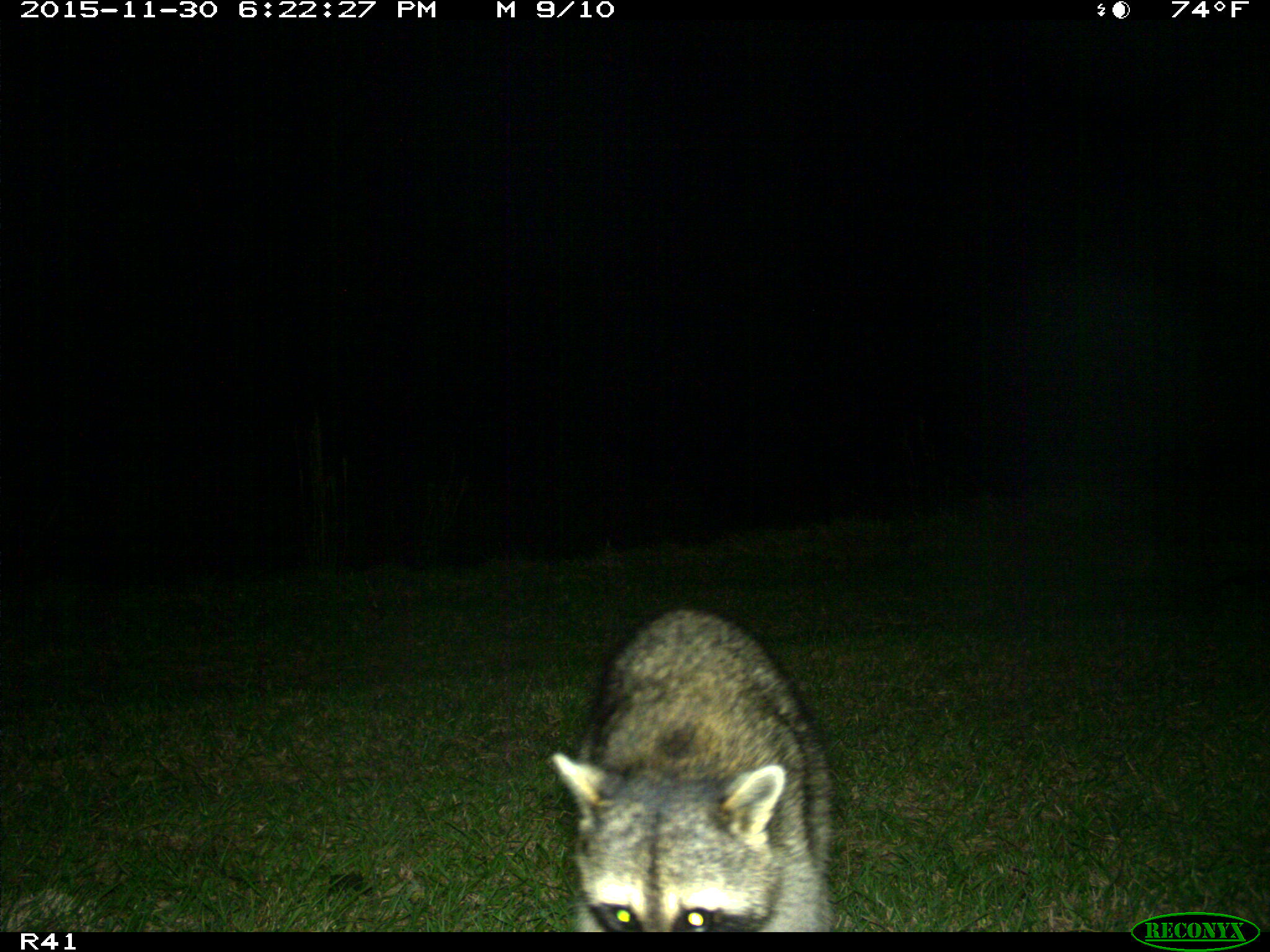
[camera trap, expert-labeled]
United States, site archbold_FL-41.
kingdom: Animalia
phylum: Chordata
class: Mammalia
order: Carnivora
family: Procyonidae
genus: Procyon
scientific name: Procyon lotor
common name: common raccoon